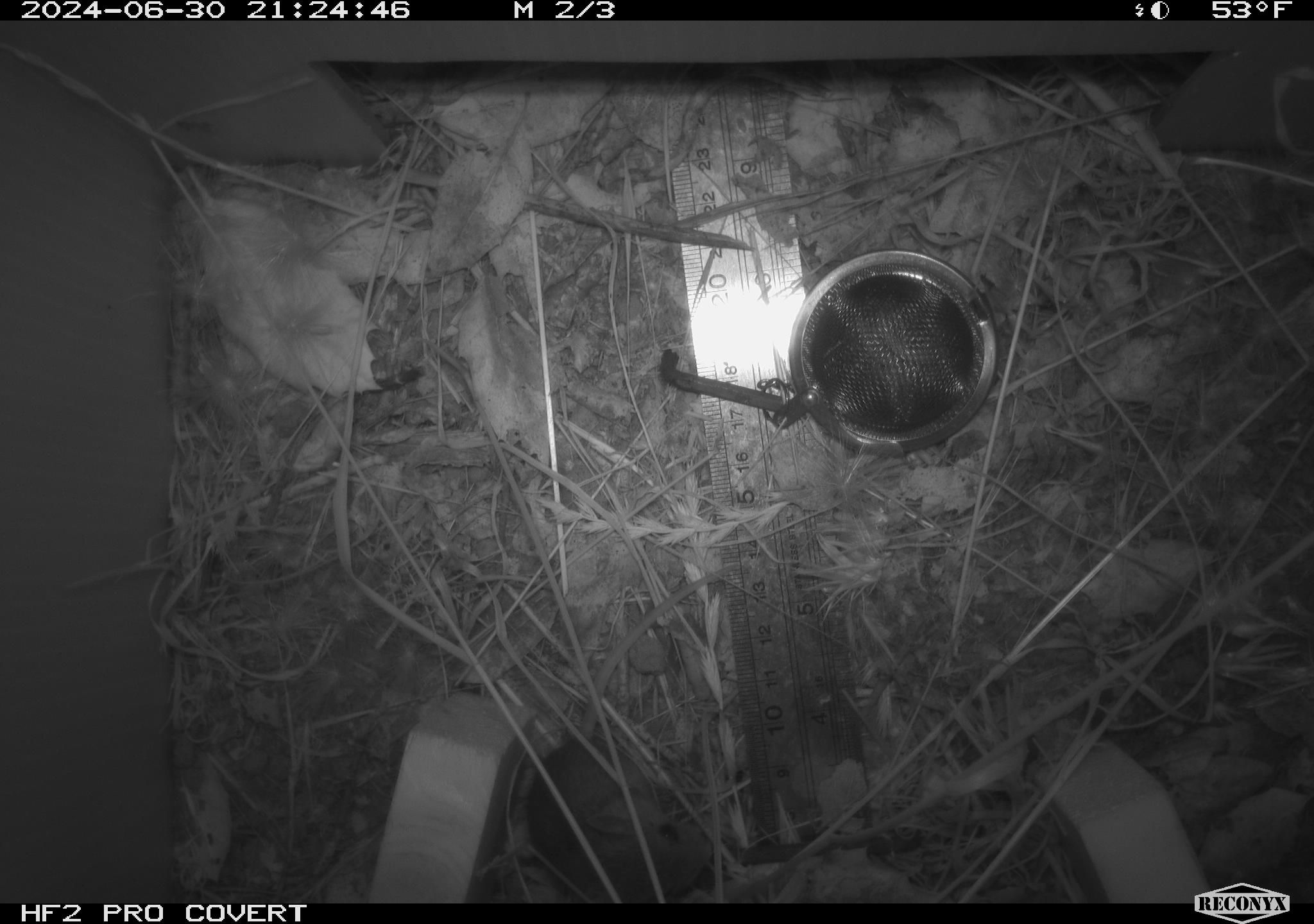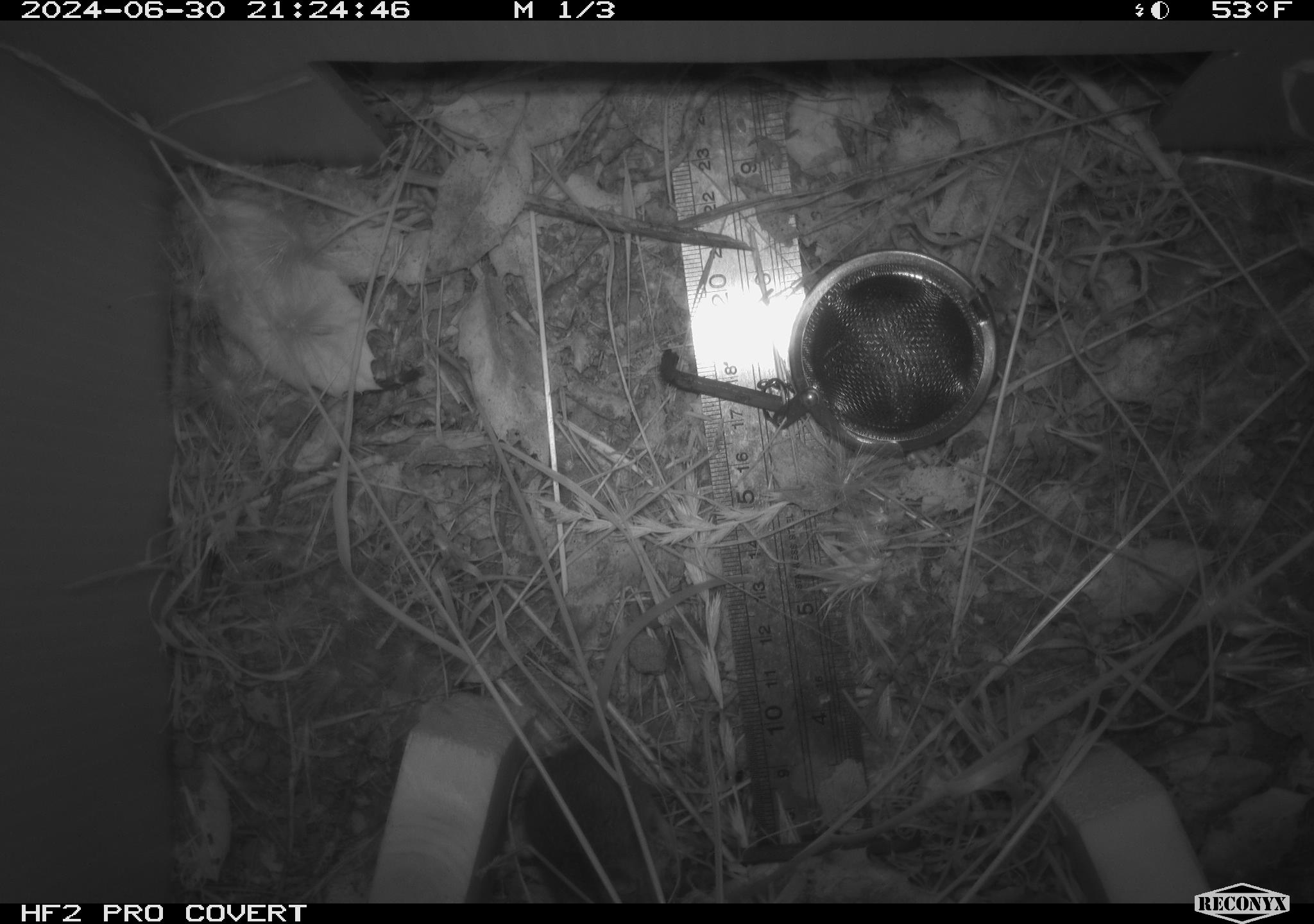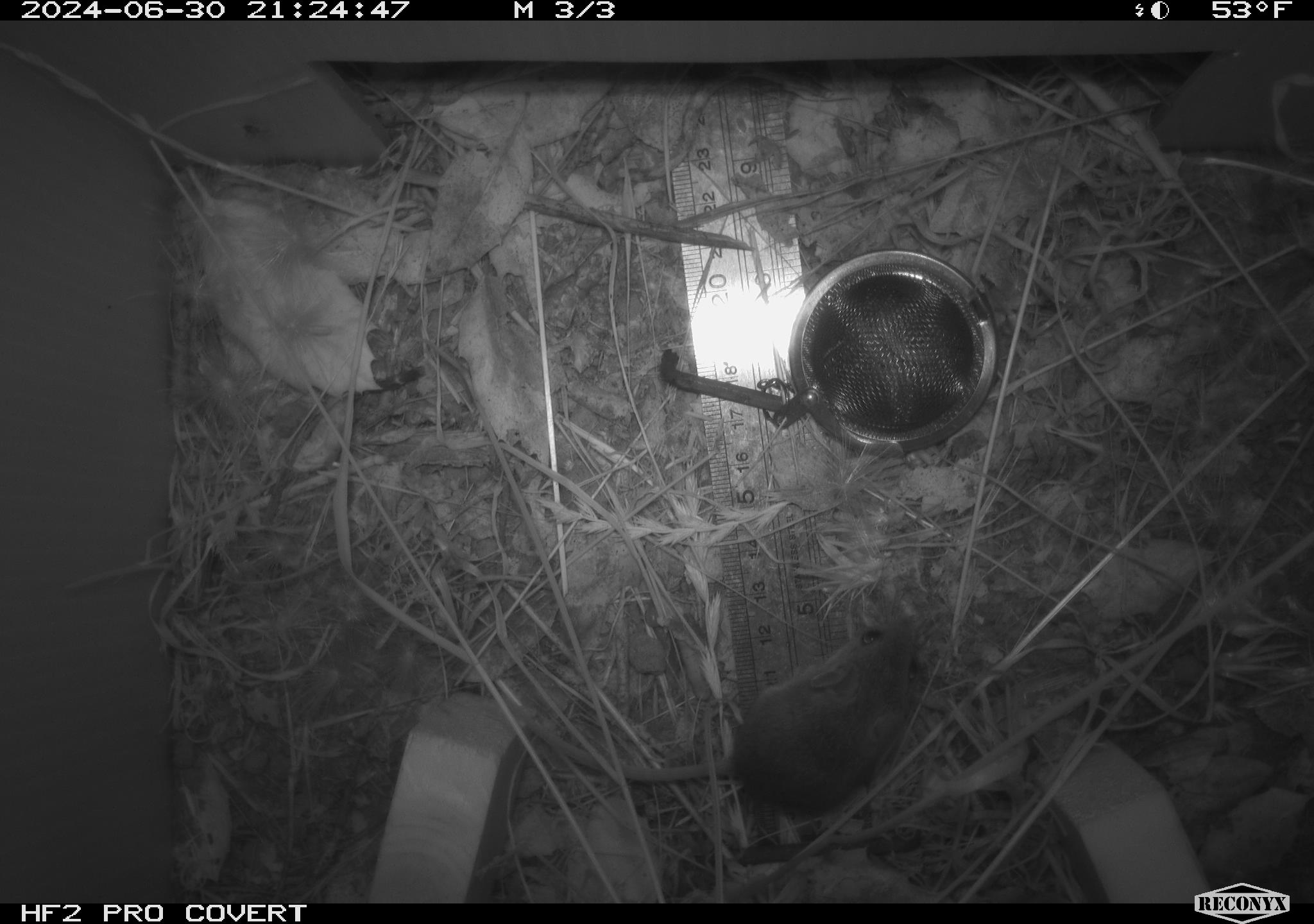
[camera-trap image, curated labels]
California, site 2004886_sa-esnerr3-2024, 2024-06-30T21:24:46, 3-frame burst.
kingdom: Animalia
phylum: Chordata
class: Mammalia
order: Rodentia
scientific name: Rodentia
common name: rodent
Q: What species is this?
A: Rodent (Rodentia).